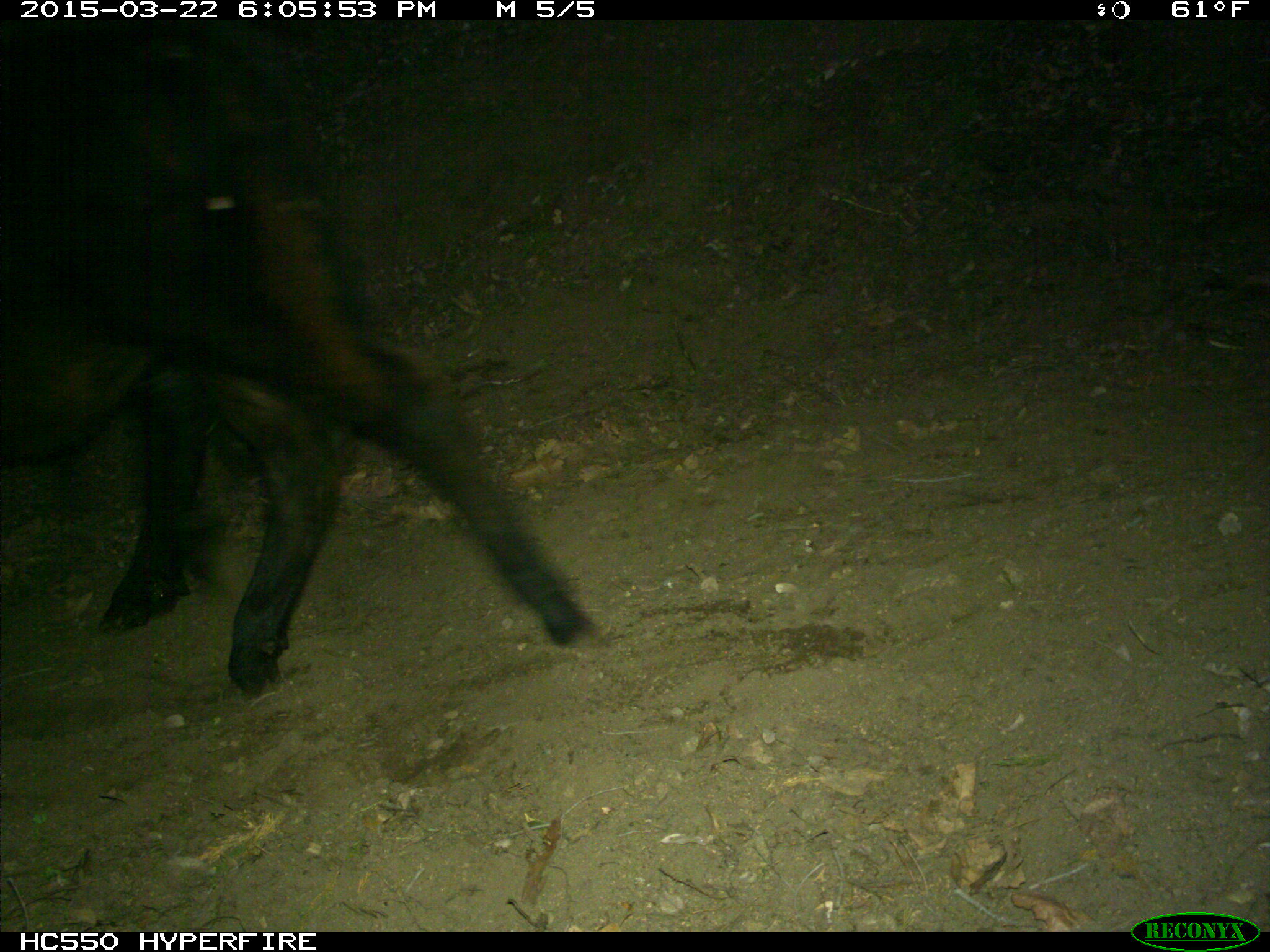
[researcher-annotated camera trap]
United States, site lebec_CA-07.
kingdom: Animalia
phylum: Chordata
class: Mammalia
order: Artiodactyla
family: Bovidae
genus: Bos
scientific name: Bos taurus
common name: domestic cow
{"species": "Bos taurus (domestic cow)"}